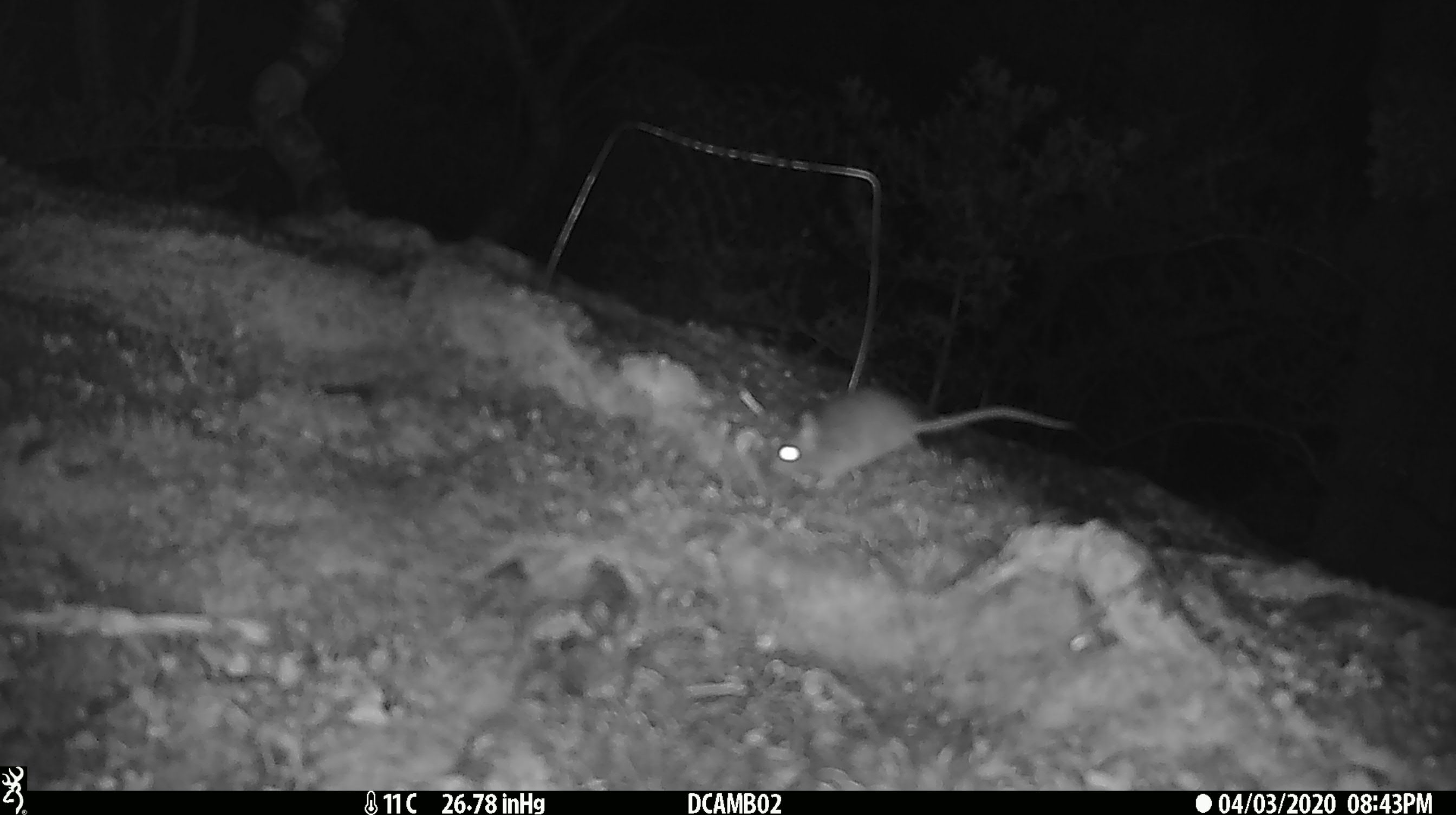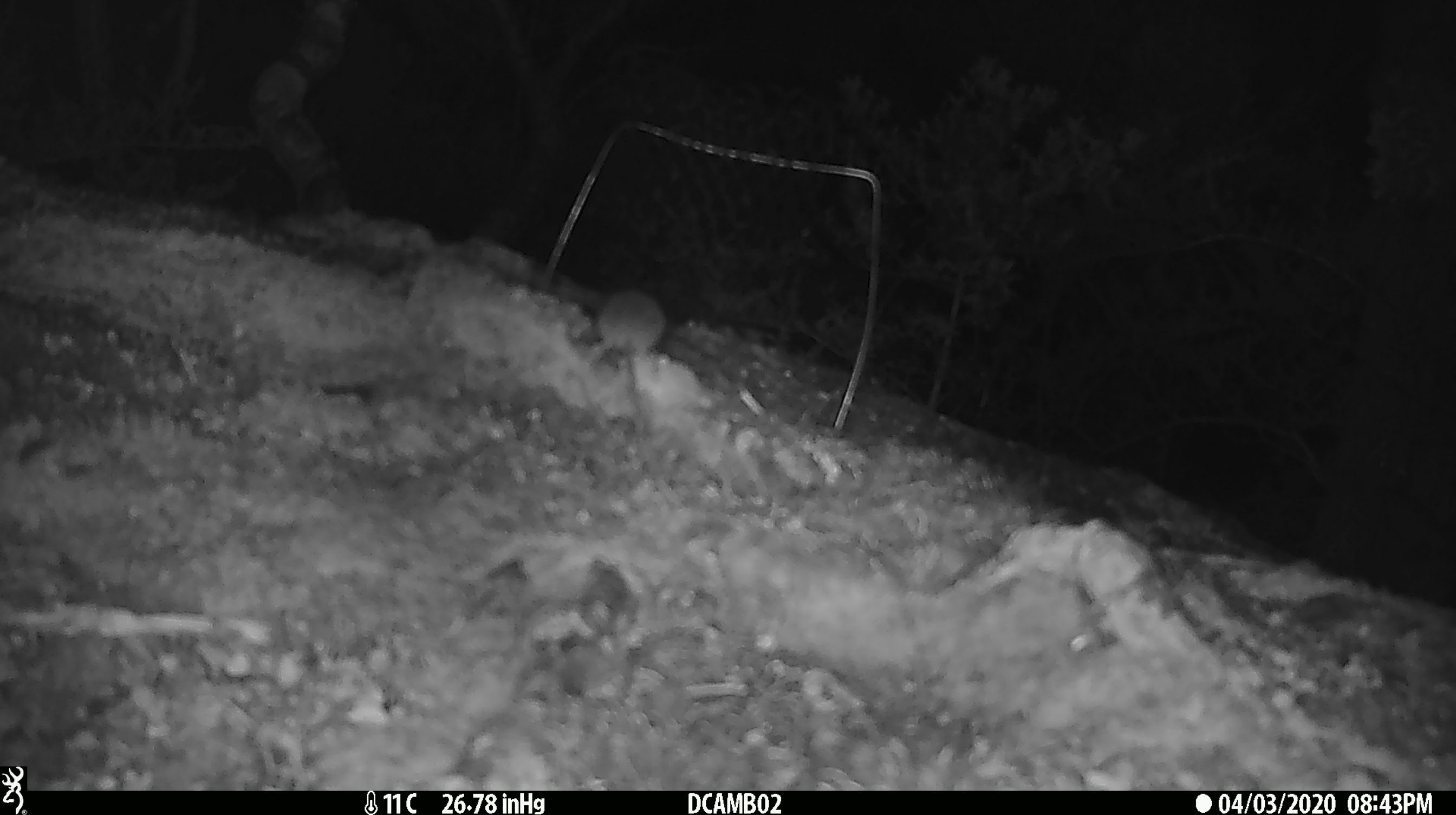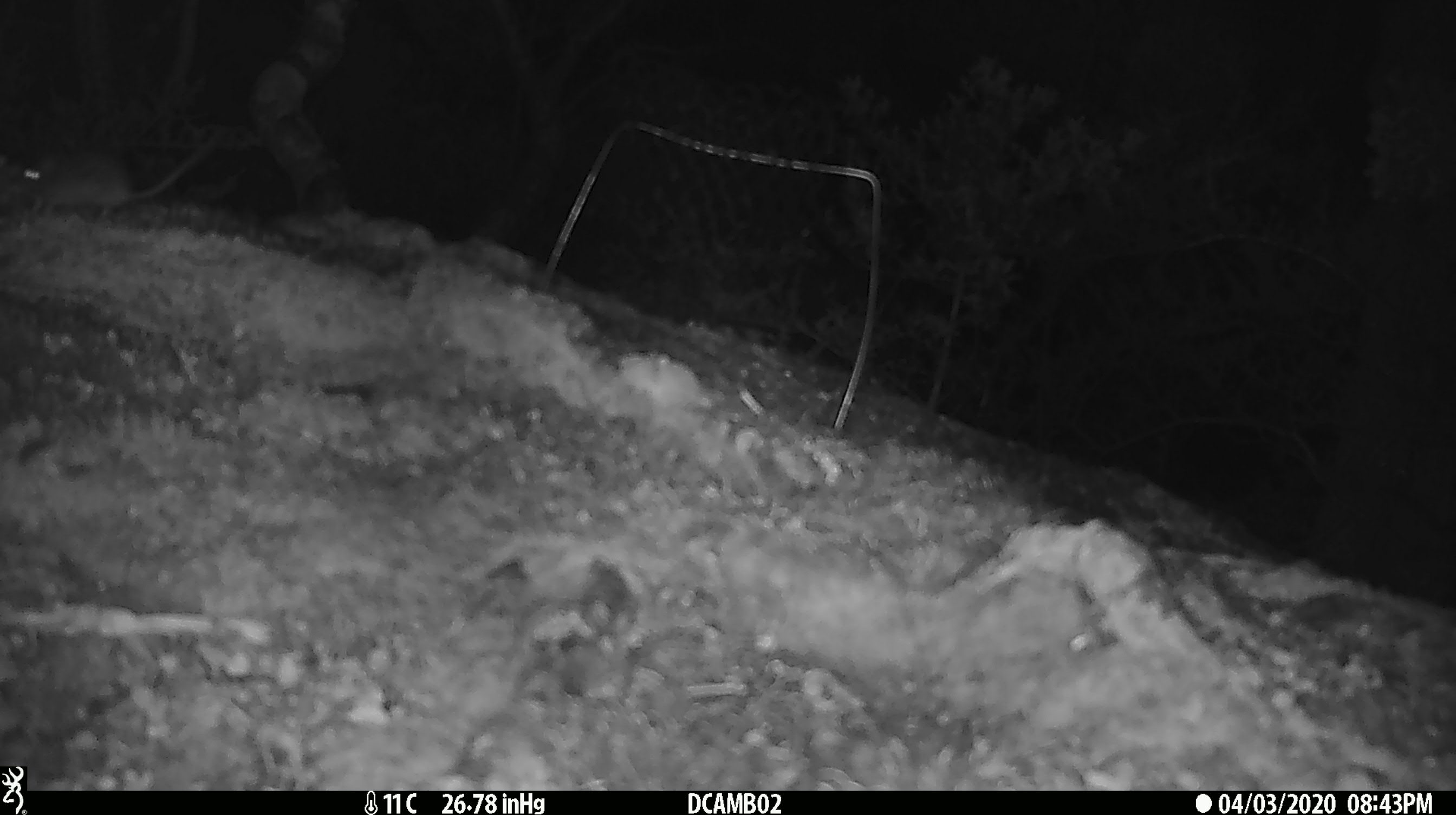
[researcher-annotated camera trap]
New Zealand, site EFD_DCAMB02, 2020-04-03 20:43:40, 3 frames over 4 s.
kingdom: Animalia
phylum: Chordata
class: Mammalia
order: Rodentia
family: Muridae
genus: Mus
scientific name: Mus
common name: mouse